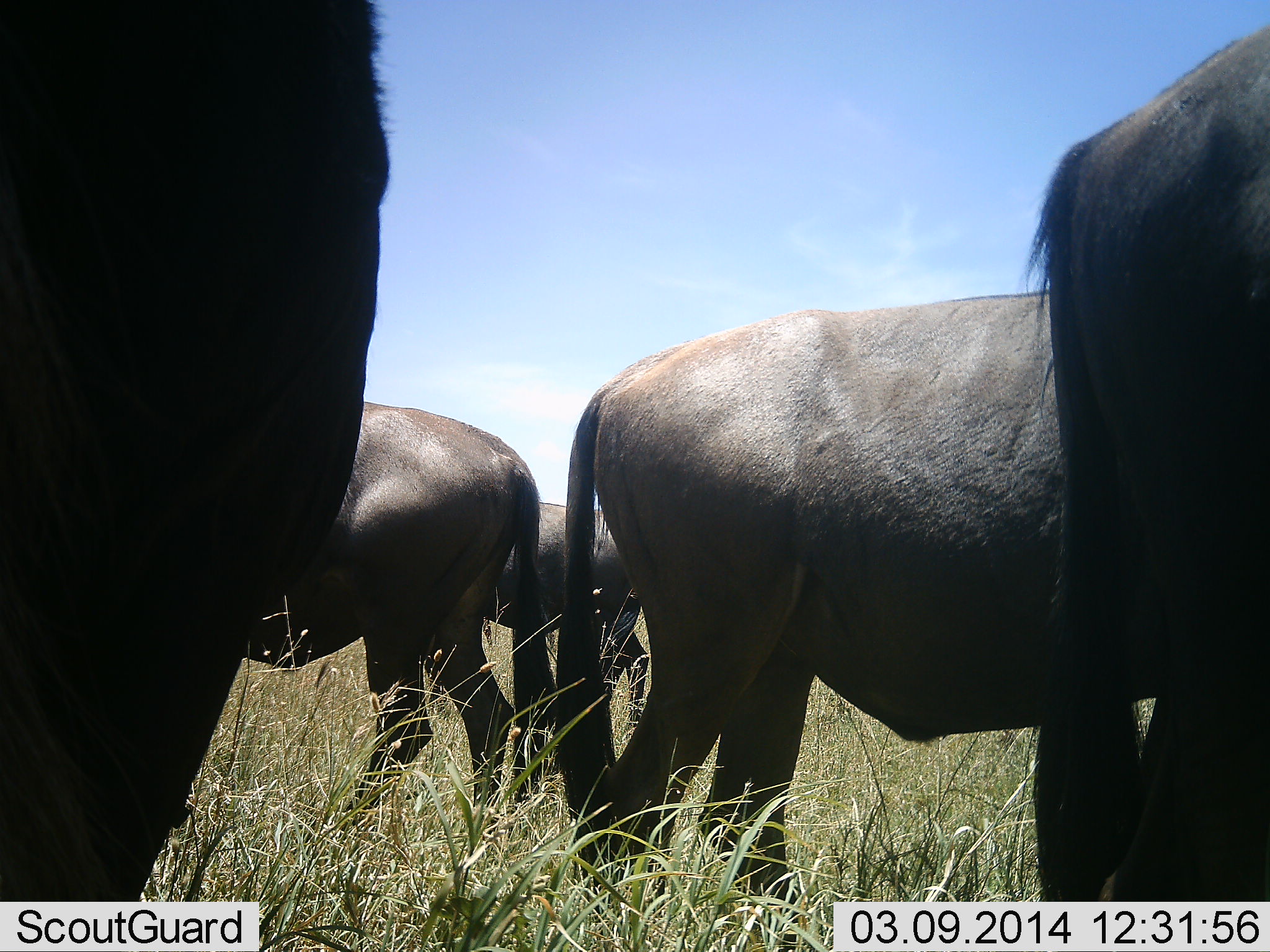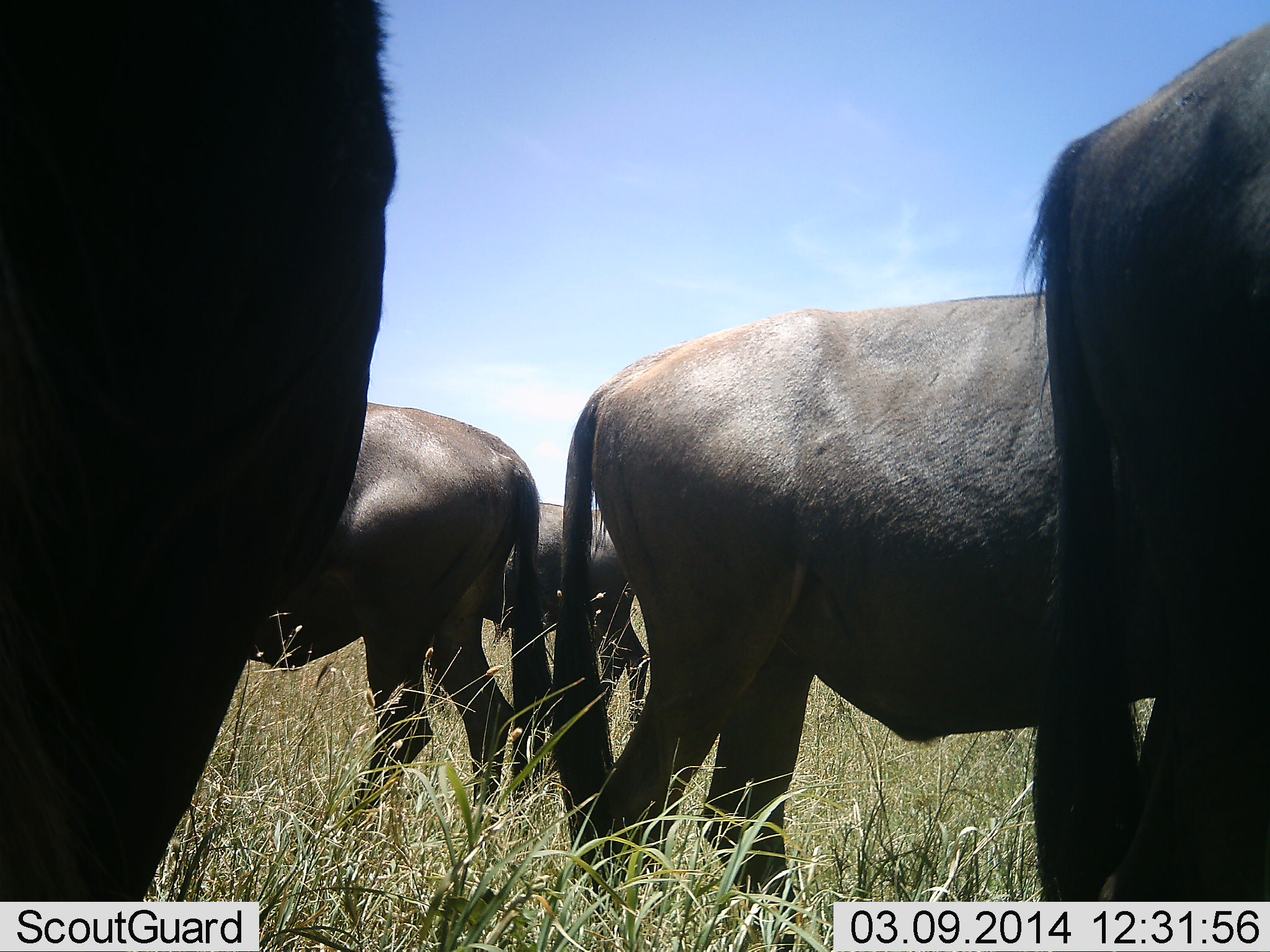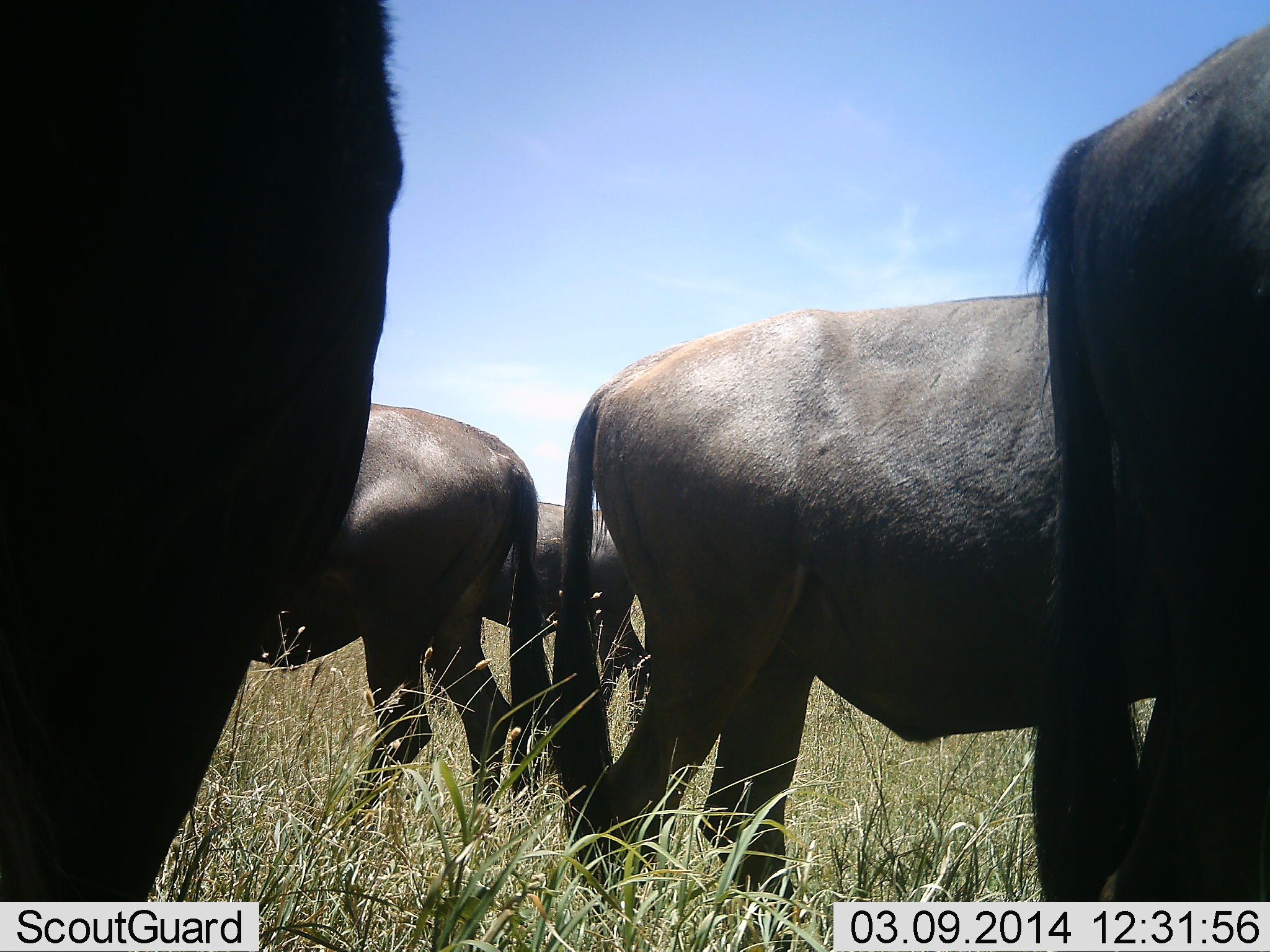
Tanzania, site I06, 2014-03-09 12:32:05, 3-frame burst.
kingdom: Animalia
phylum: Chordata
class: Mammalia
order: Artiodactyla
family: Bovidae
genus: Connochaetes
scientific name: Connochaetes taurinus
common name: blue wildebeest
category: wildebeest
Wildebeest (blue wildebeest) (Connochaetes taurinus), count 5. Behavior (volunteer vote fractions): standing 90%, resting 0%, moving 0%, interacting 0%. Young present (vote fraction): 0%. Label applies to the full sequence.